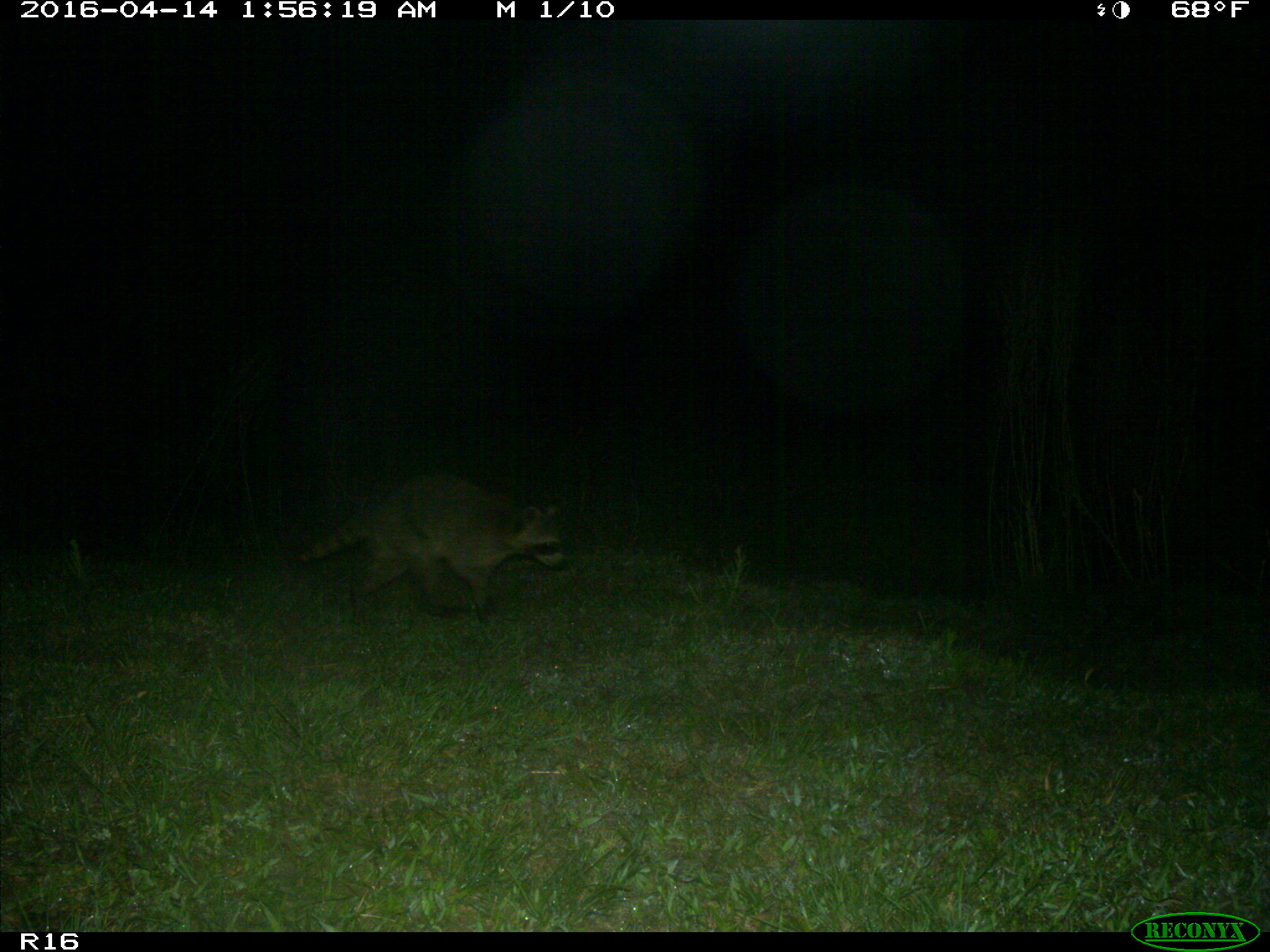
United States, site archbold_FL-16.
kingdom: Animalia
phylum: Chordata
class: Mammalia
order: Carnivora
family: Procyonidae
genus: Procyon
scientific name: Procyon lotor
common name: common raccoon